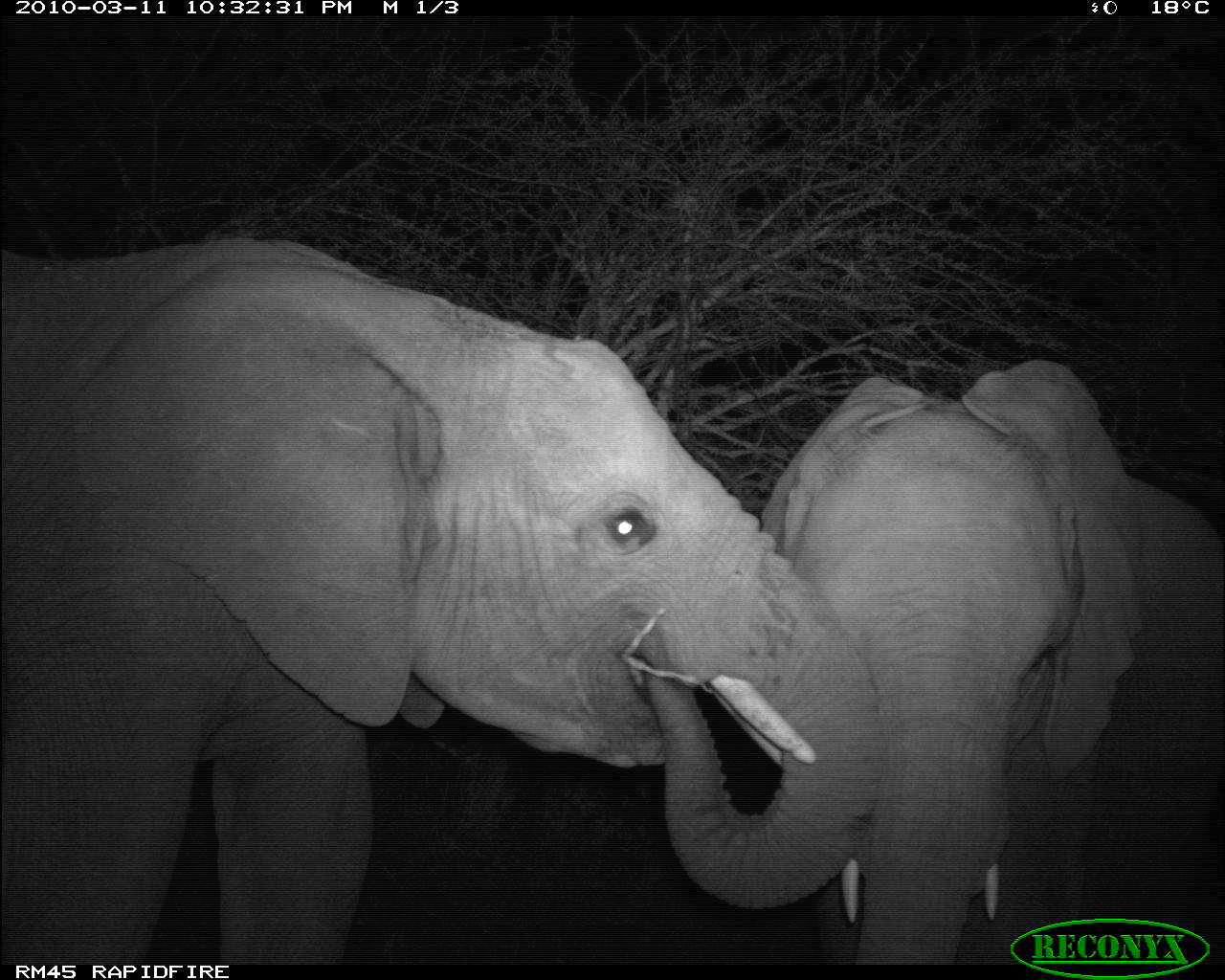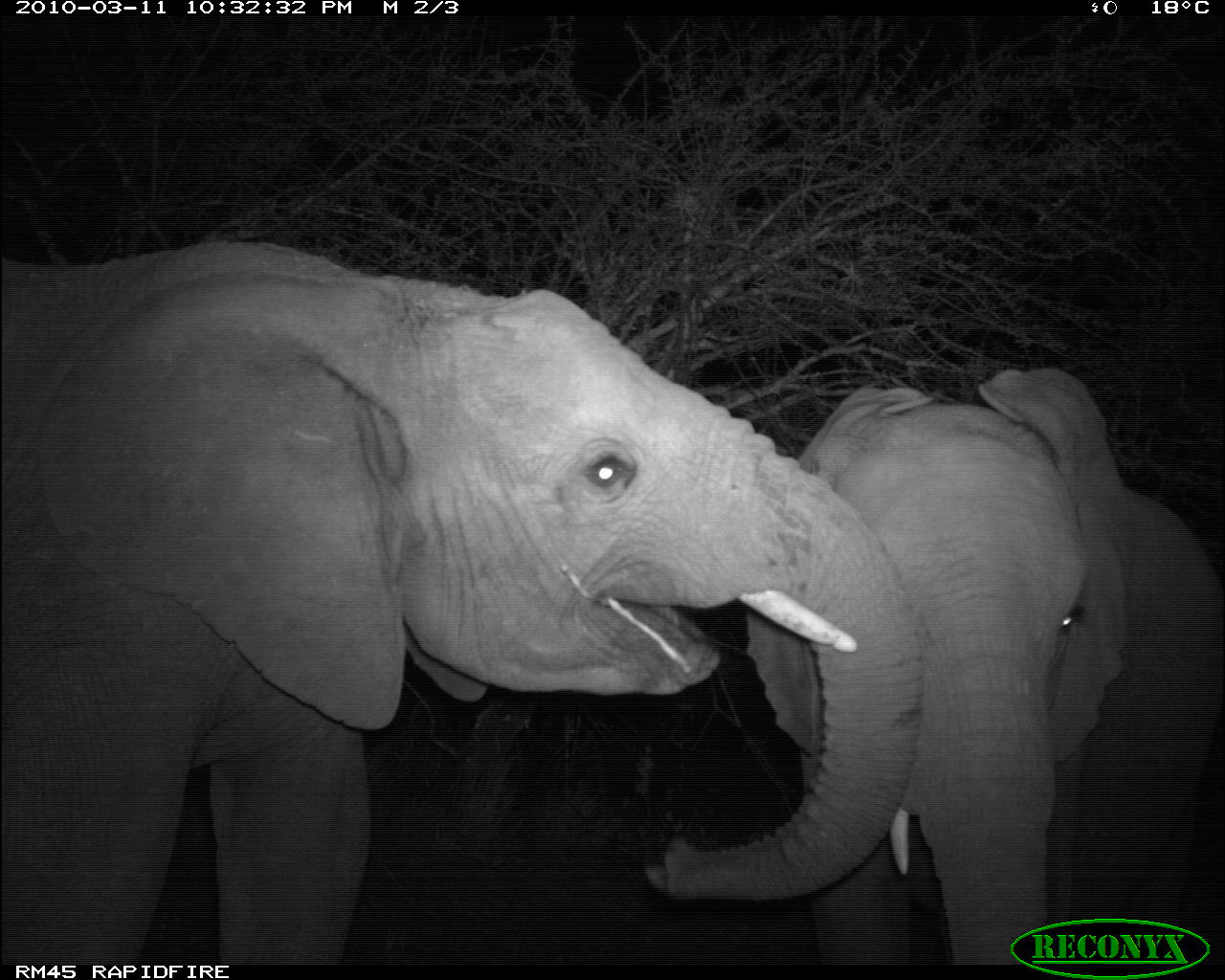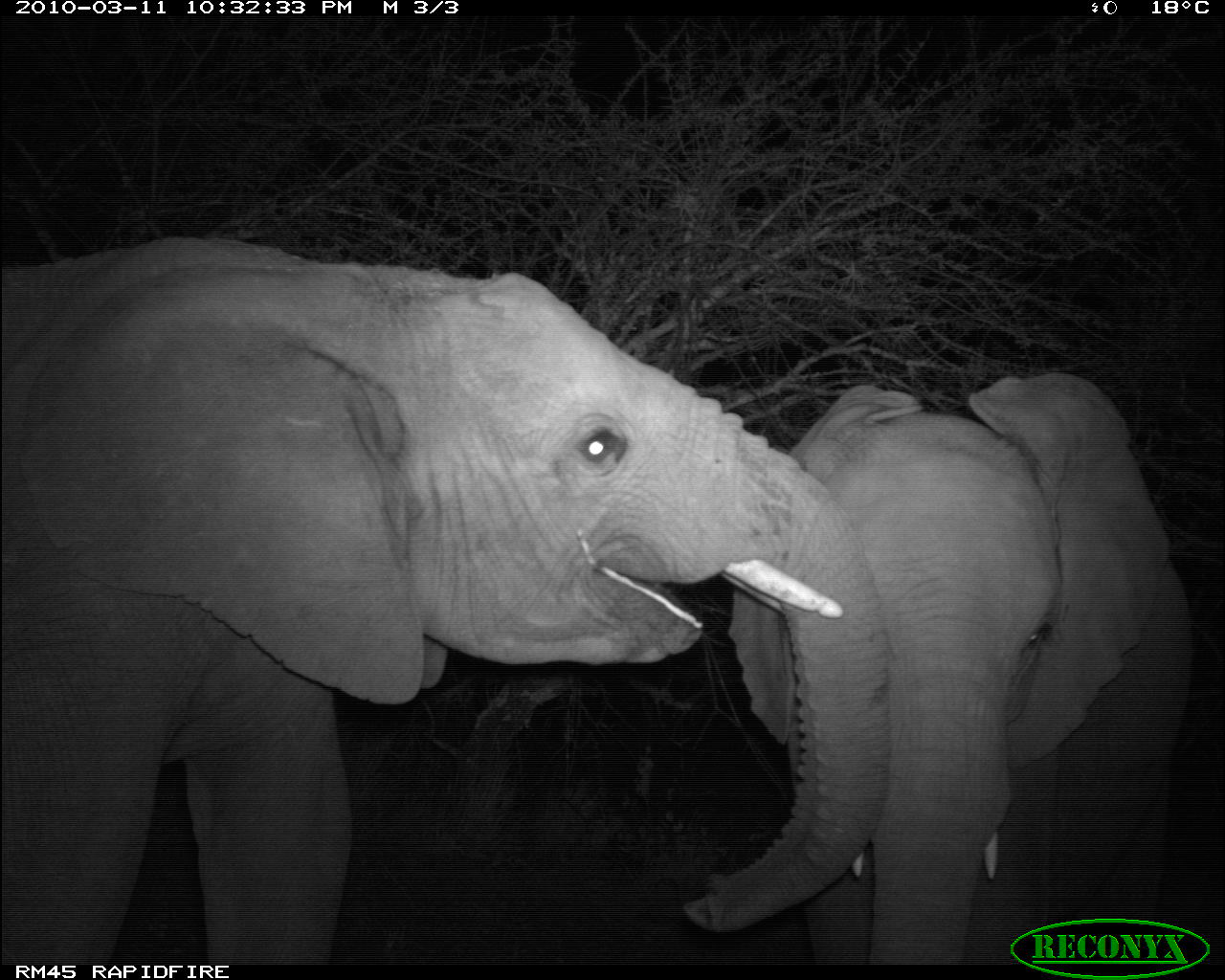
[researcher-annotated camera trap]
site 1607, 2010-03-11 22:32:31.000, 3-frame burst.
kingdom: Animalia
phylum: Chordata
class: Mammalia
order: Proboscidea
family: Elephantidae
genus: Loxodonta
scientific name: Loxodonta africana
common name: african bush elephant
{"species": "Loxodonta africana (african bush elephant)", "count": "2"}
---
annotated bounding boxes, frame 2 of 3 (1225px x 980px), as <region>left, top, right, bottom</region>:
loxodonta africana: <region>0, 240, 925, 960</region>; <region>747, 365, 1225, 964</region>